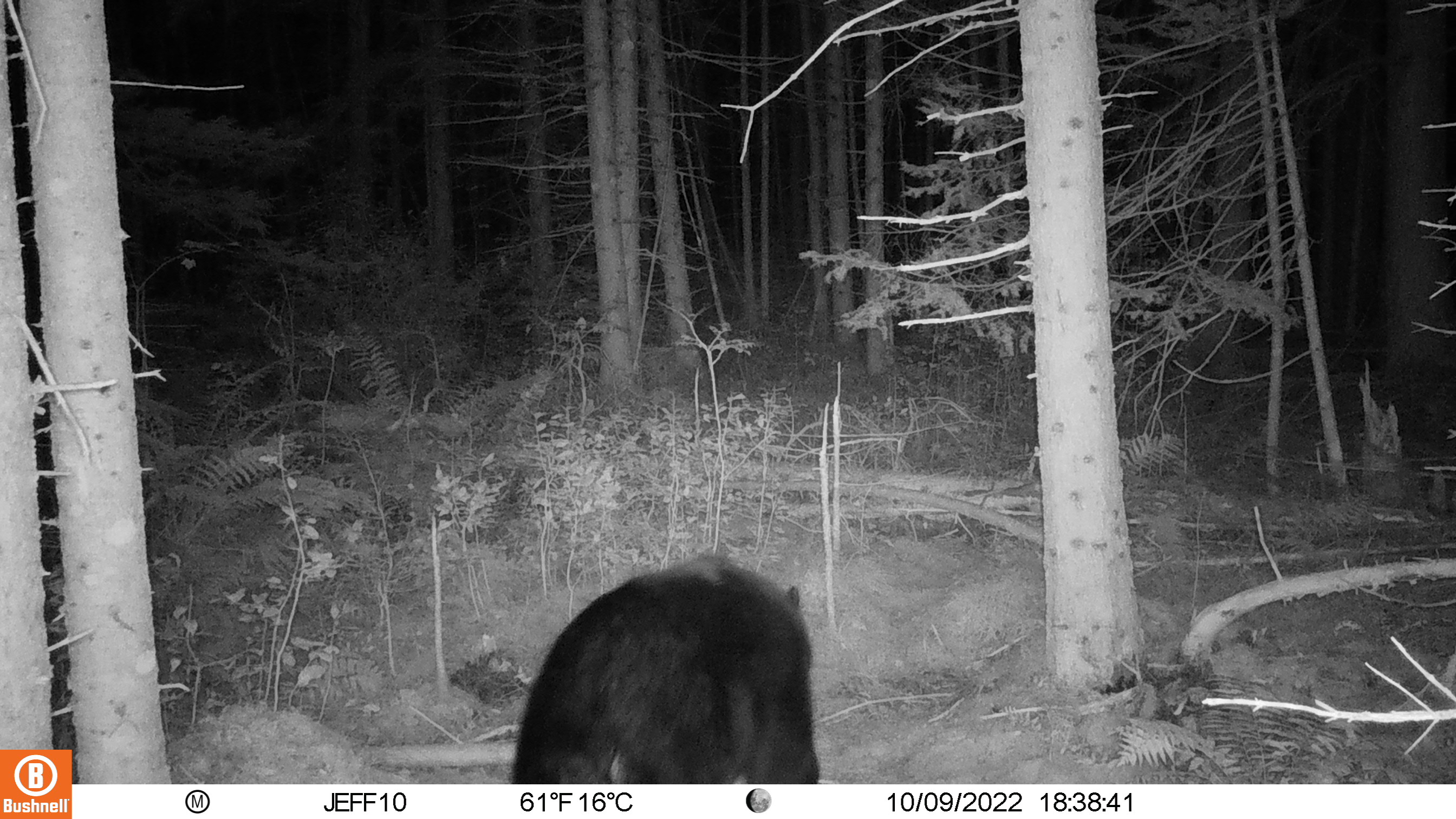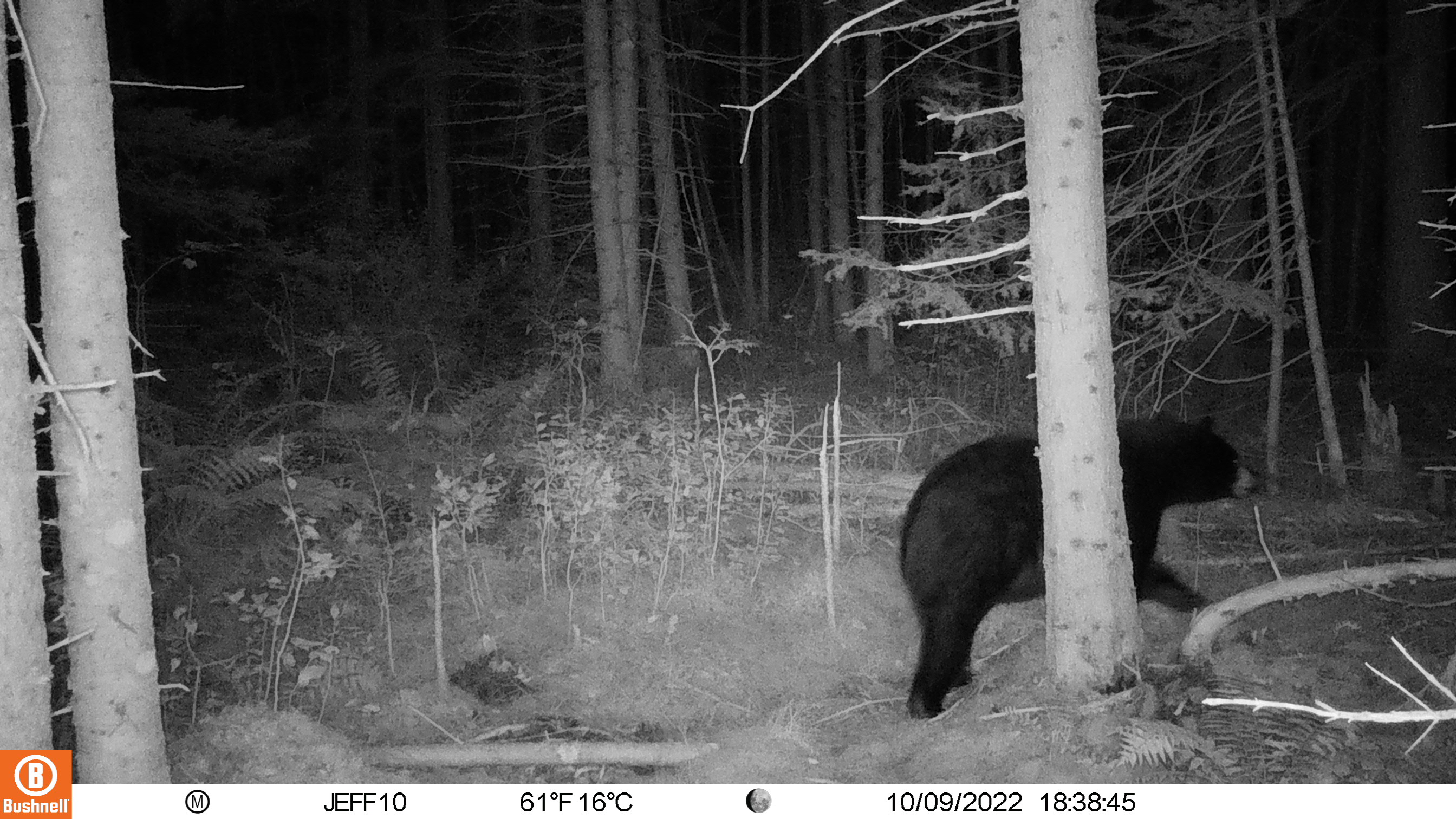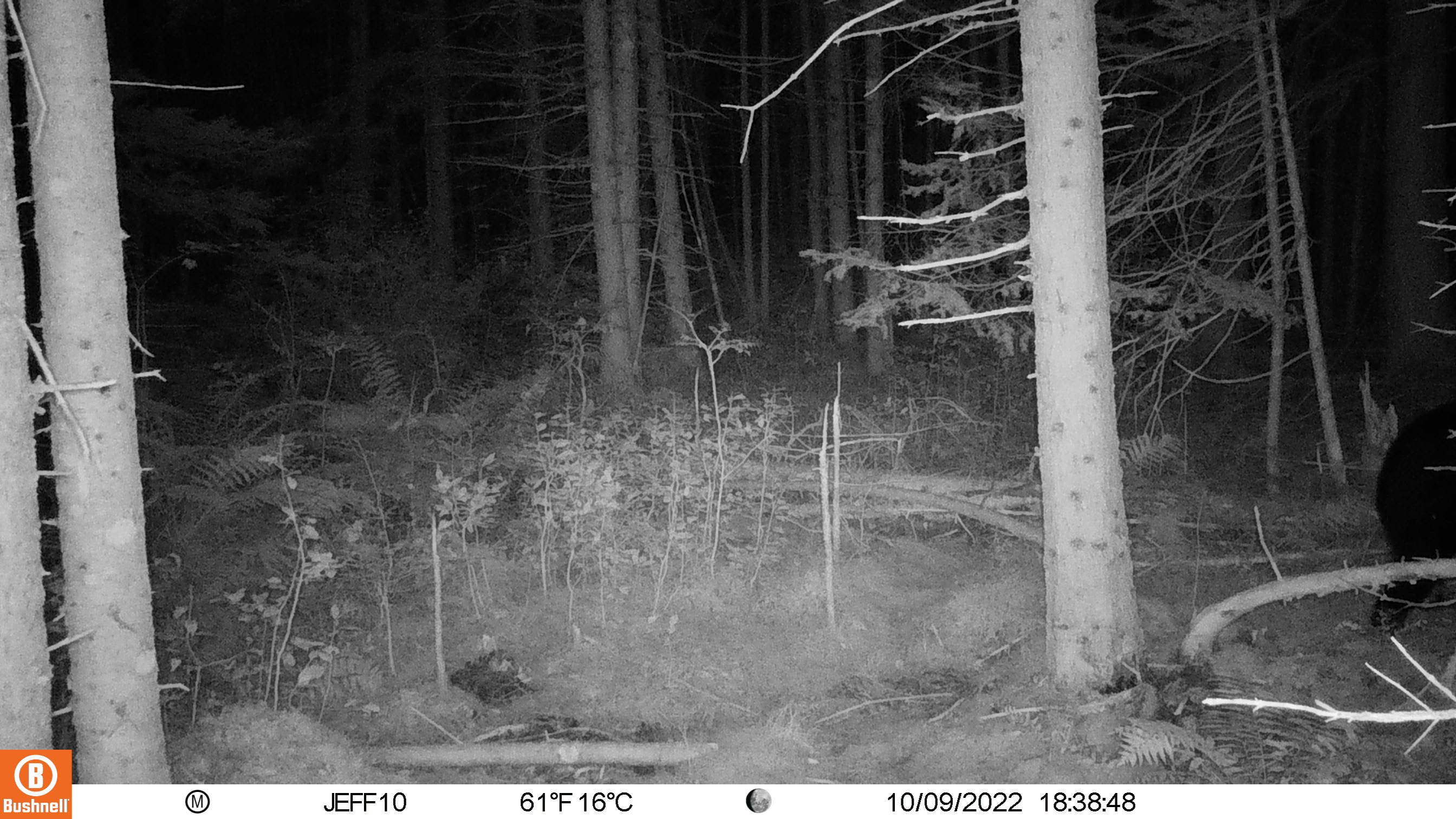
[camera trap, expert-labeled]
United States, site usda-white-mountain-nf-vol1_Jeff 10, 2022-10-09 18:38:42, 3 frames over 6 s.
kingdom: Animalia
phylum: Chordata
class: Mammalia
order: Carnivora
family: Ursidae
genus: Ursus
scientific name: Ursus americanus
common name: black bear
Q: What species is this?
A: Black bear (Ursus americanus).